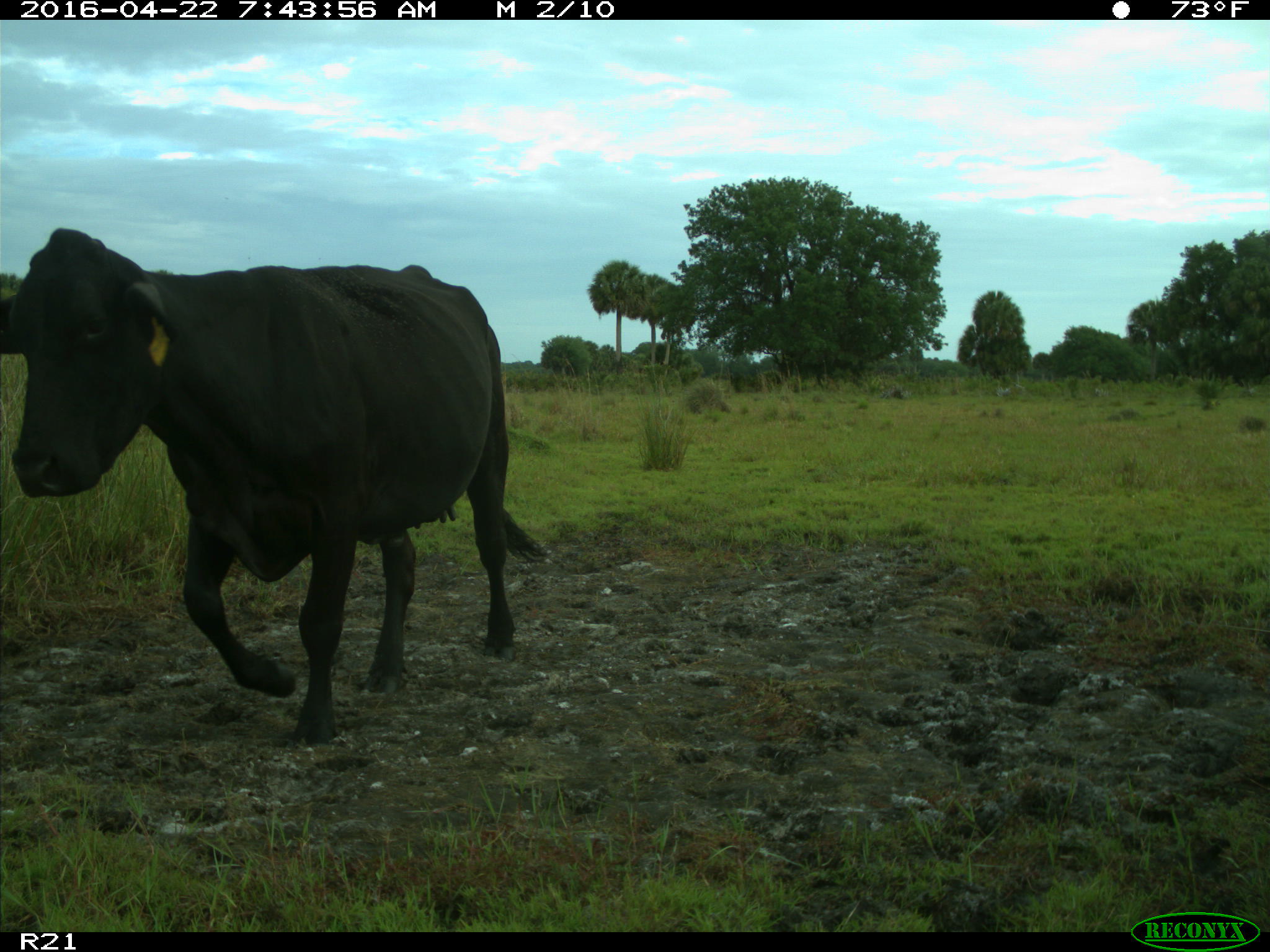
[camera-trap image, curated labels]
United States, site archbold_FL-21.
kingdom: Animalia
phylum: Chordata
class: Mammalia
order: Artiodactyla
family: Bovidae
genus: Bos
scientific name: Bos taurus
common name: domestic cow